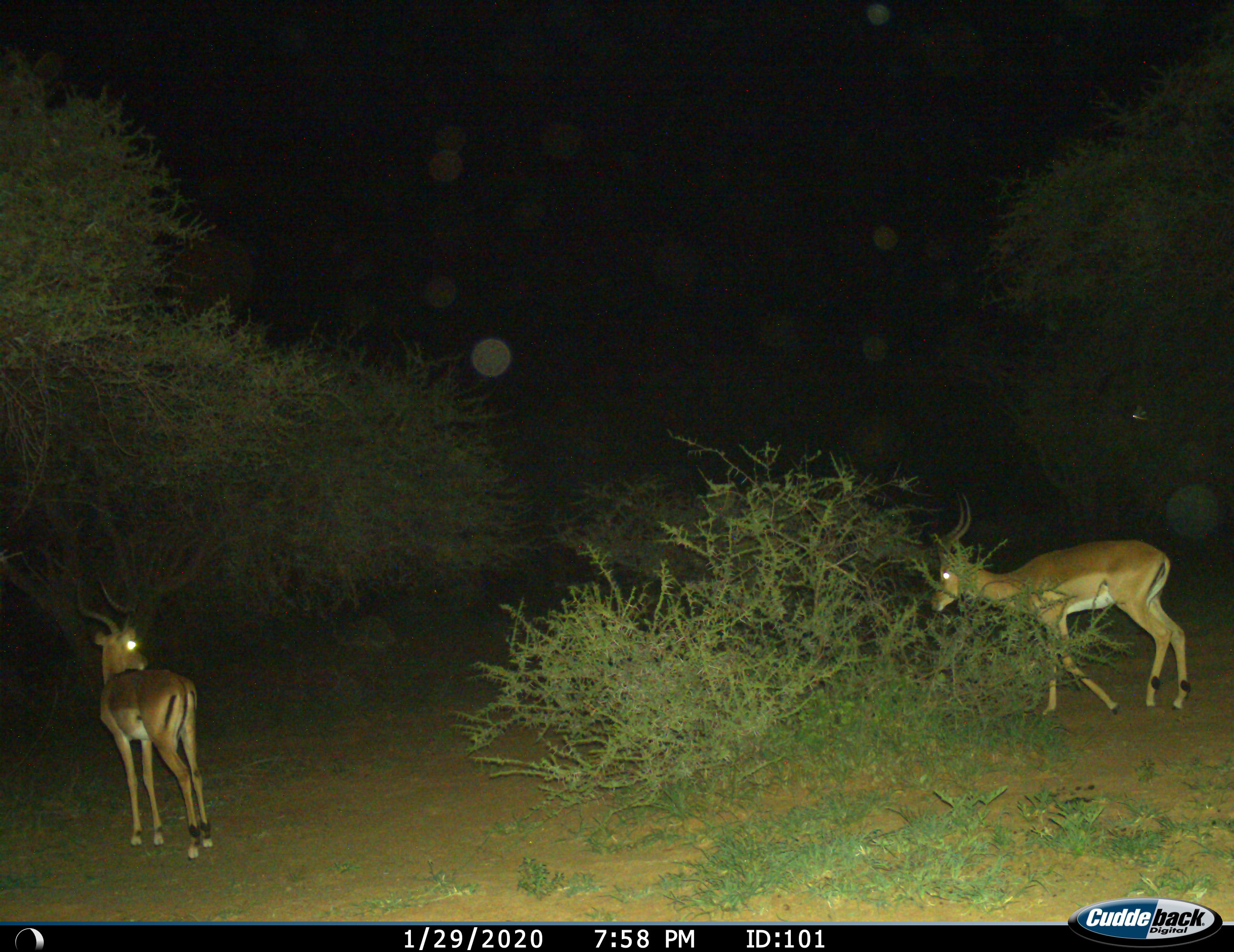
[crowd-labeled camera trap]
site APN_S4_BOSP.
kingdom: Animalia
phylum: Chordata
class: Mammalia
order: Artiodactyla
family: Bovidae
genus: Aepyceros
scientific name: Aepyceros melampus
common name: impala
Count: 2.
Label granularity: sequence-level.